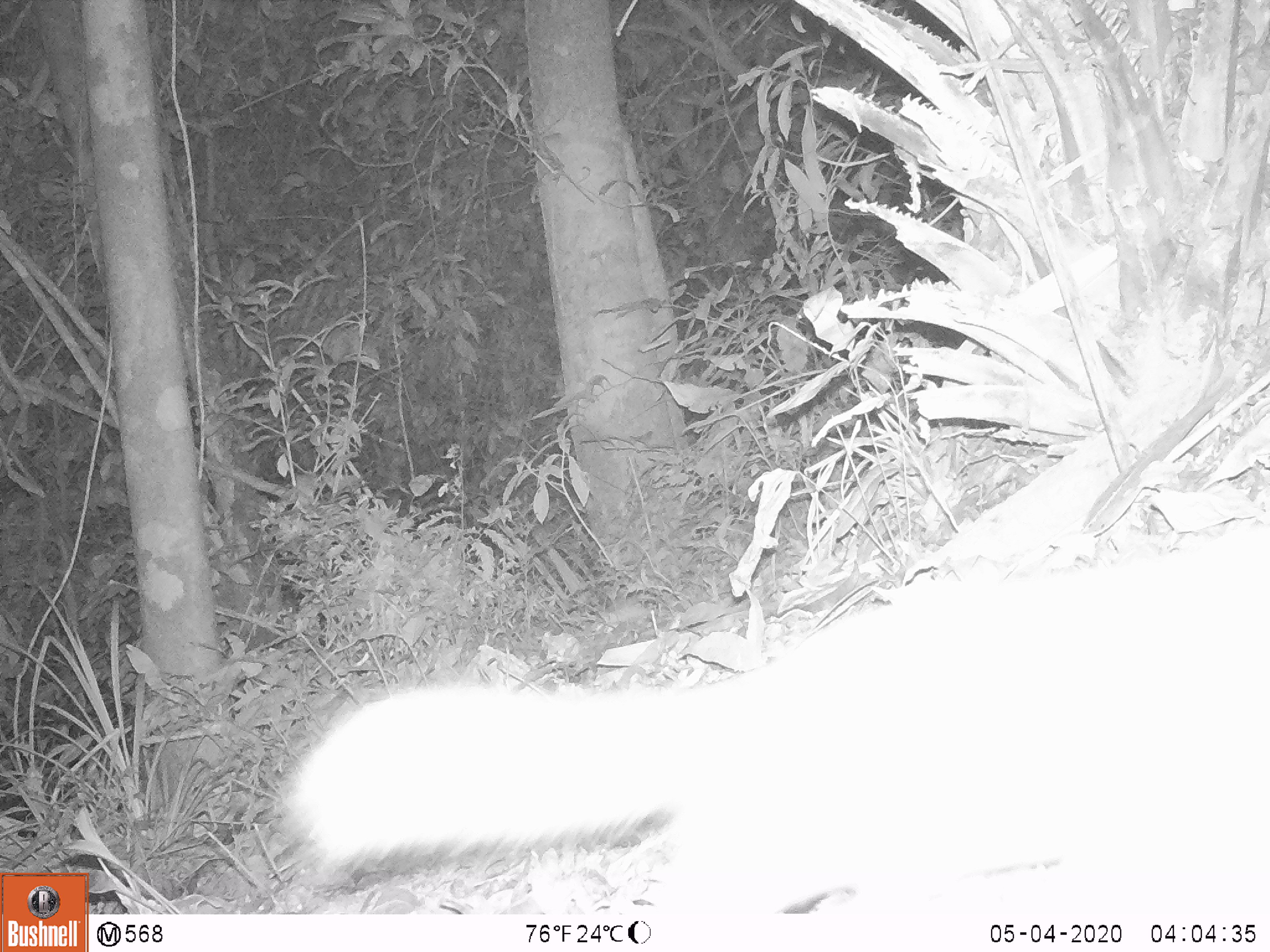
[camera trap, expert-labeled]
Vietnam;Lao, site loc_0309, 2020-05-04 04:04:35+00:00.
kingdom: Animalia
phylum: Chordata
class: Mammalia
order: Carnivora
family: Mustelidae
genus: Melogale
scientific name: Melogale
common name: ferret badger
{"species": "ferret badger (Melogale)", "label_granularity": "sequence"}